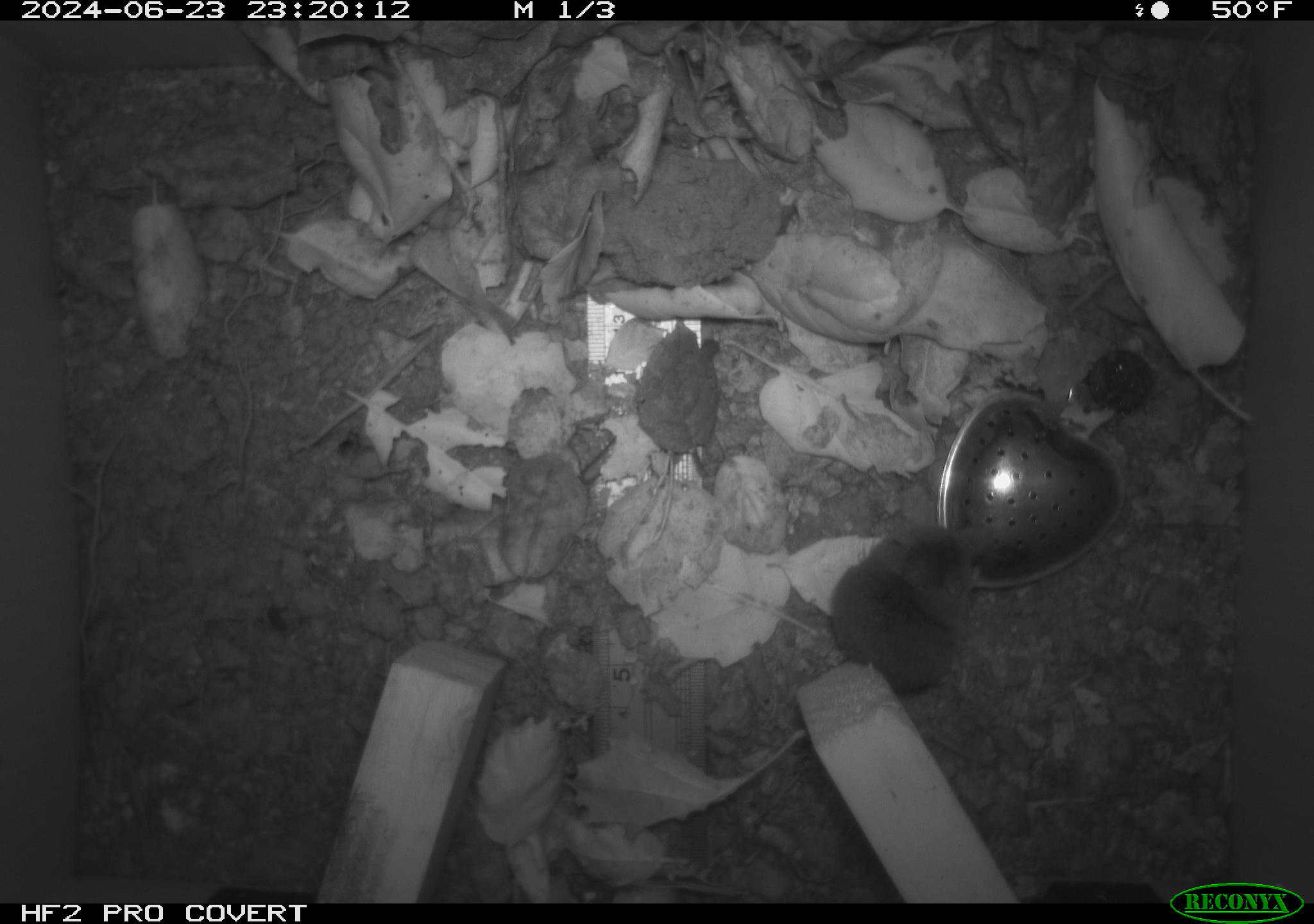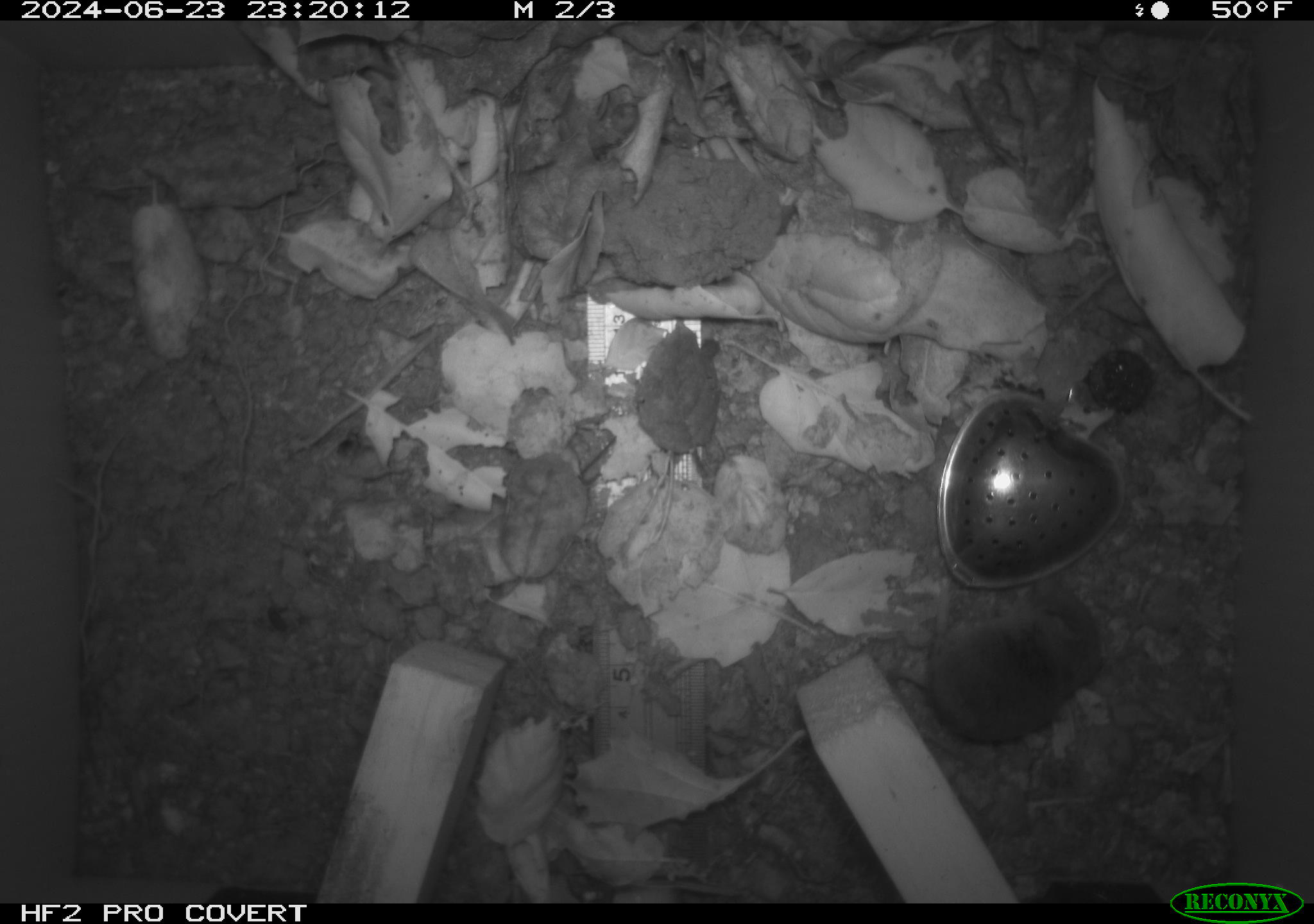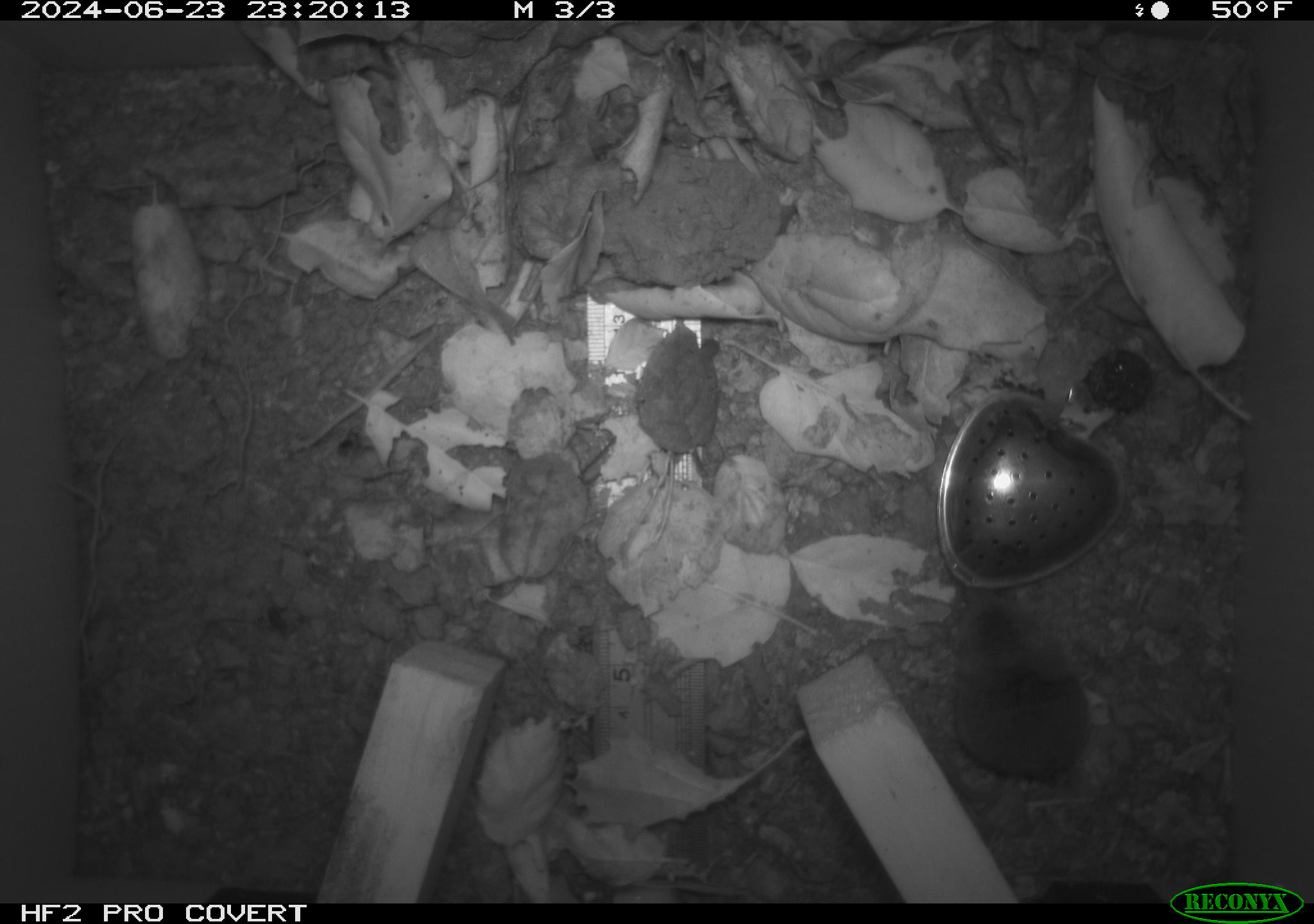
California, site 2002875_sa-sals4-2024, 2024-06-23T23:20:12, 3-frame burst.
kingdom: Animalia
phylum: Chordata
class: Mammalia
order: Eulipotyphla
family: Soricidae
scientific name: Soricidae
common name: shrews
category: soricidae family